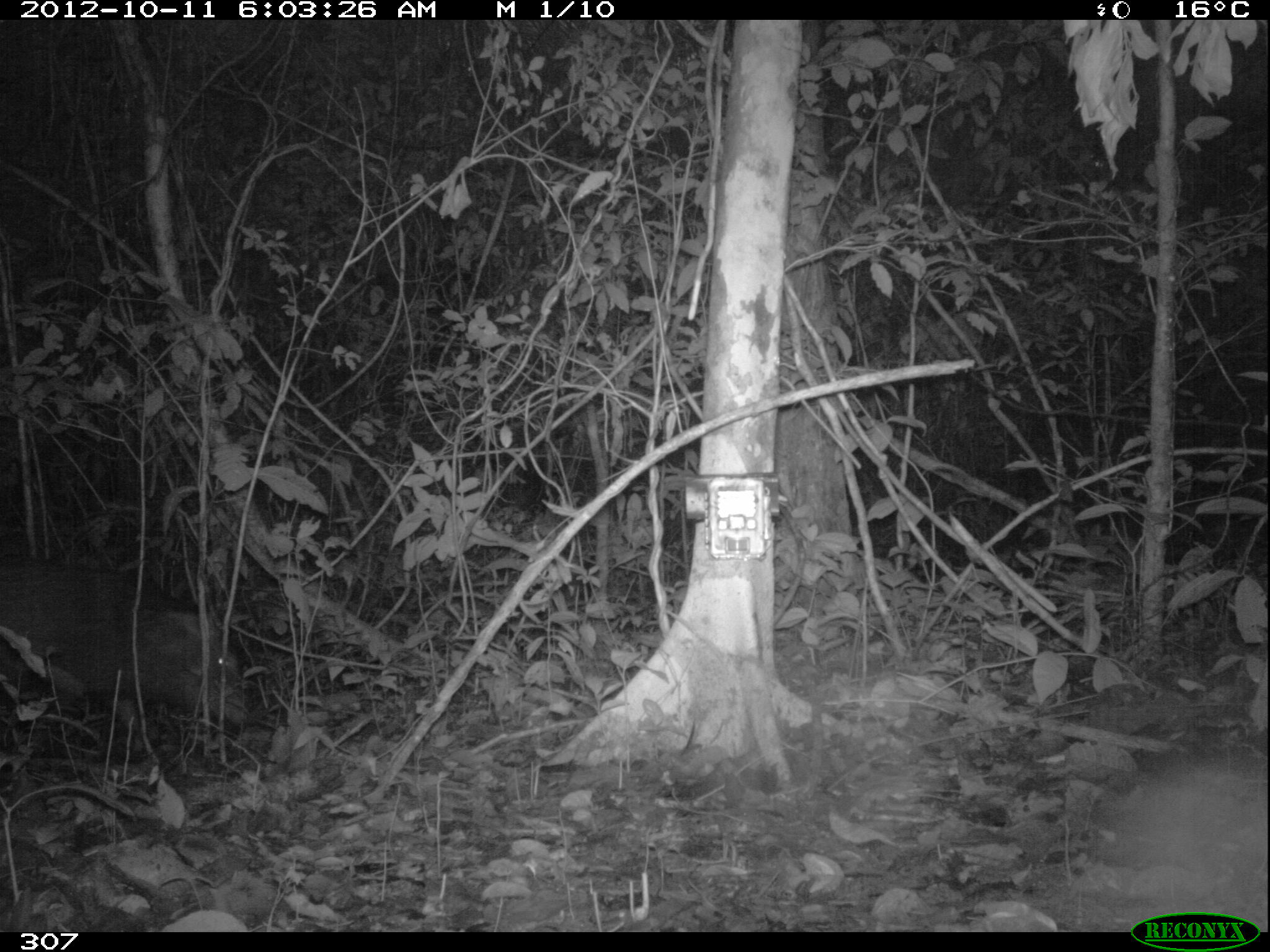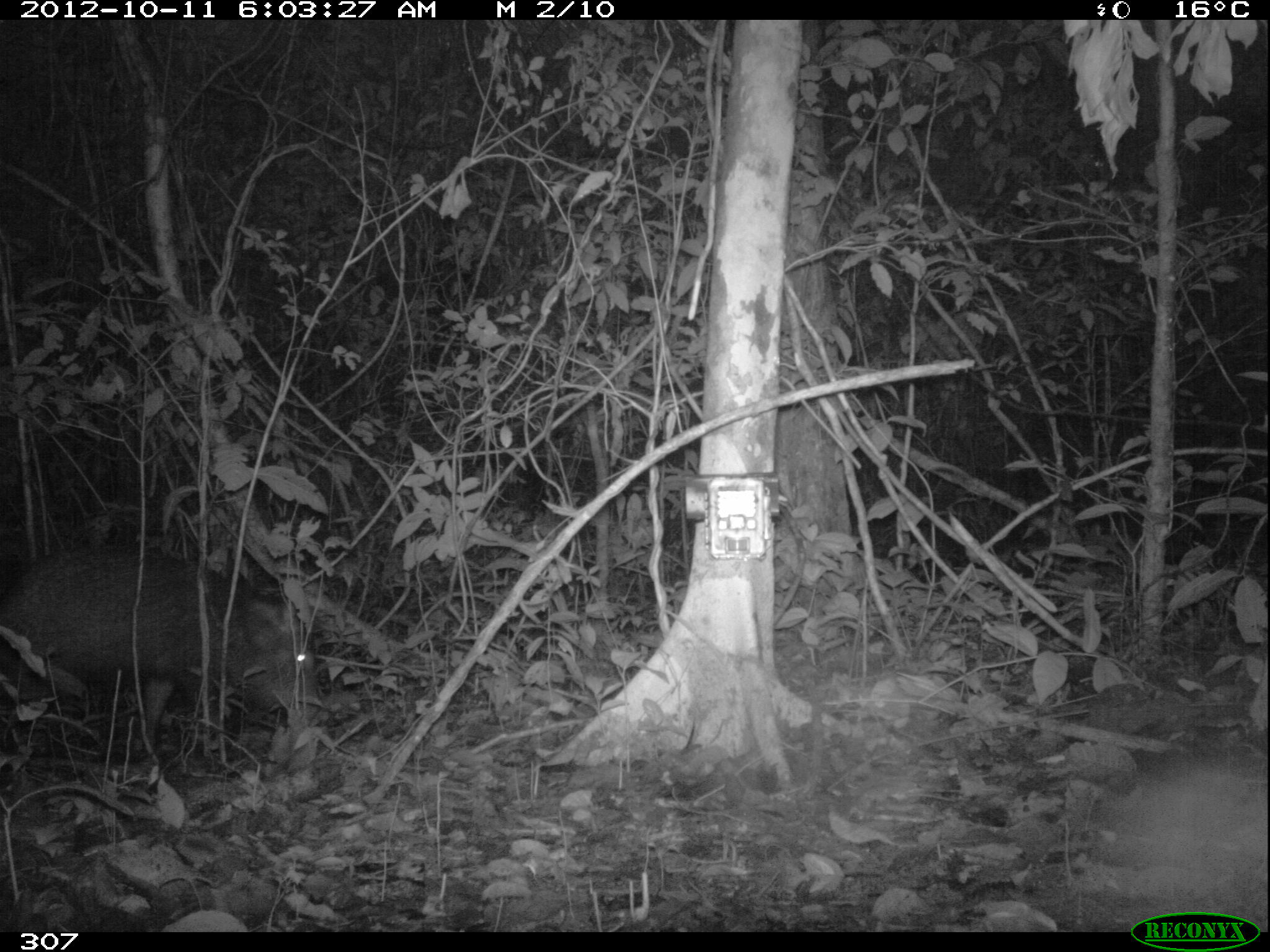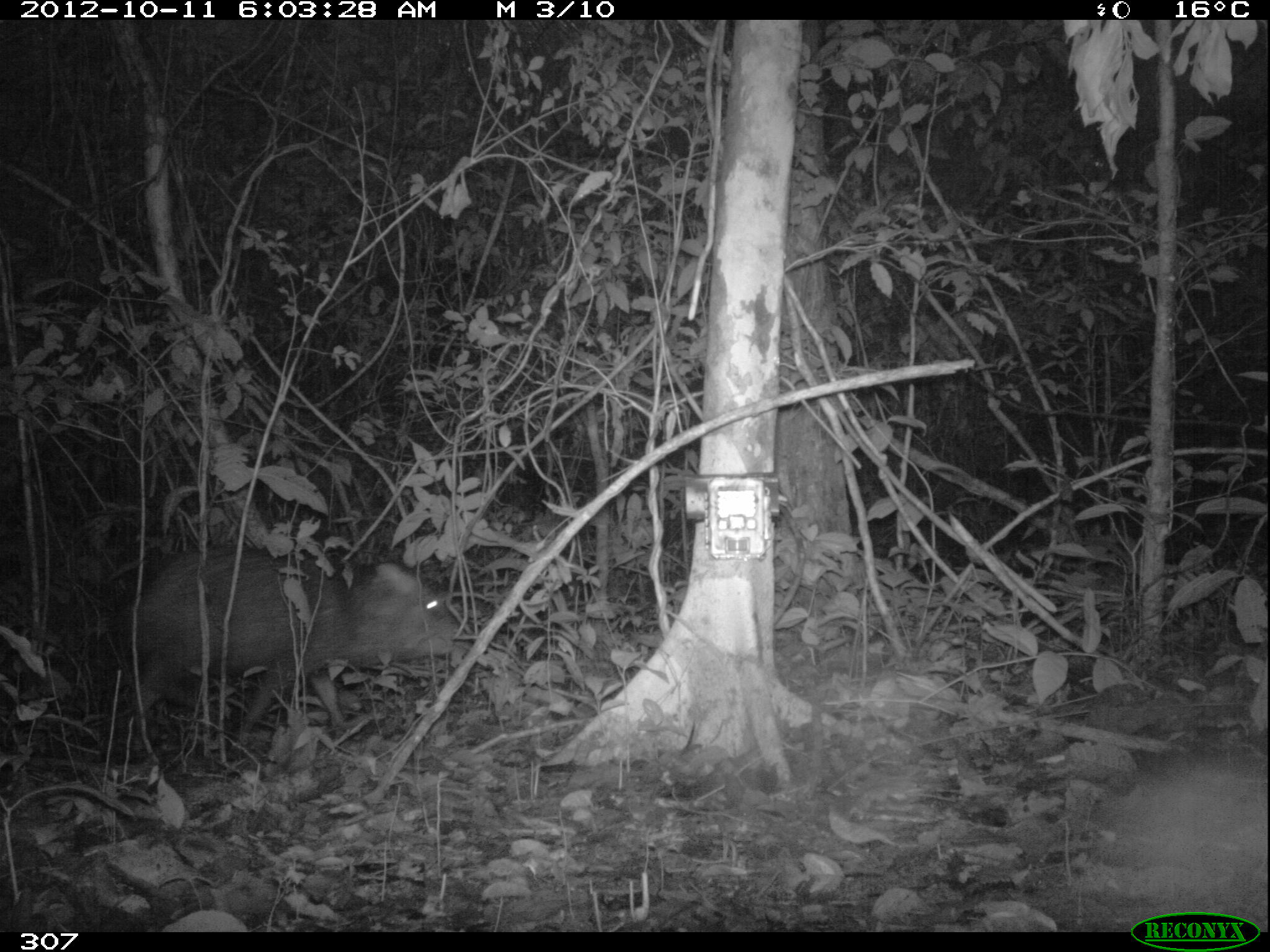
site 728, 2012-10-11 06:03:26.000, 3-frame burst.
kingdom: Animalia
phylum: Chordata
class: Mammalia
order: Artiodactyla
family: Tayassuidae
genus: Tayassu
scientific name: Tayassu pecari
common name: white-lipped peccary